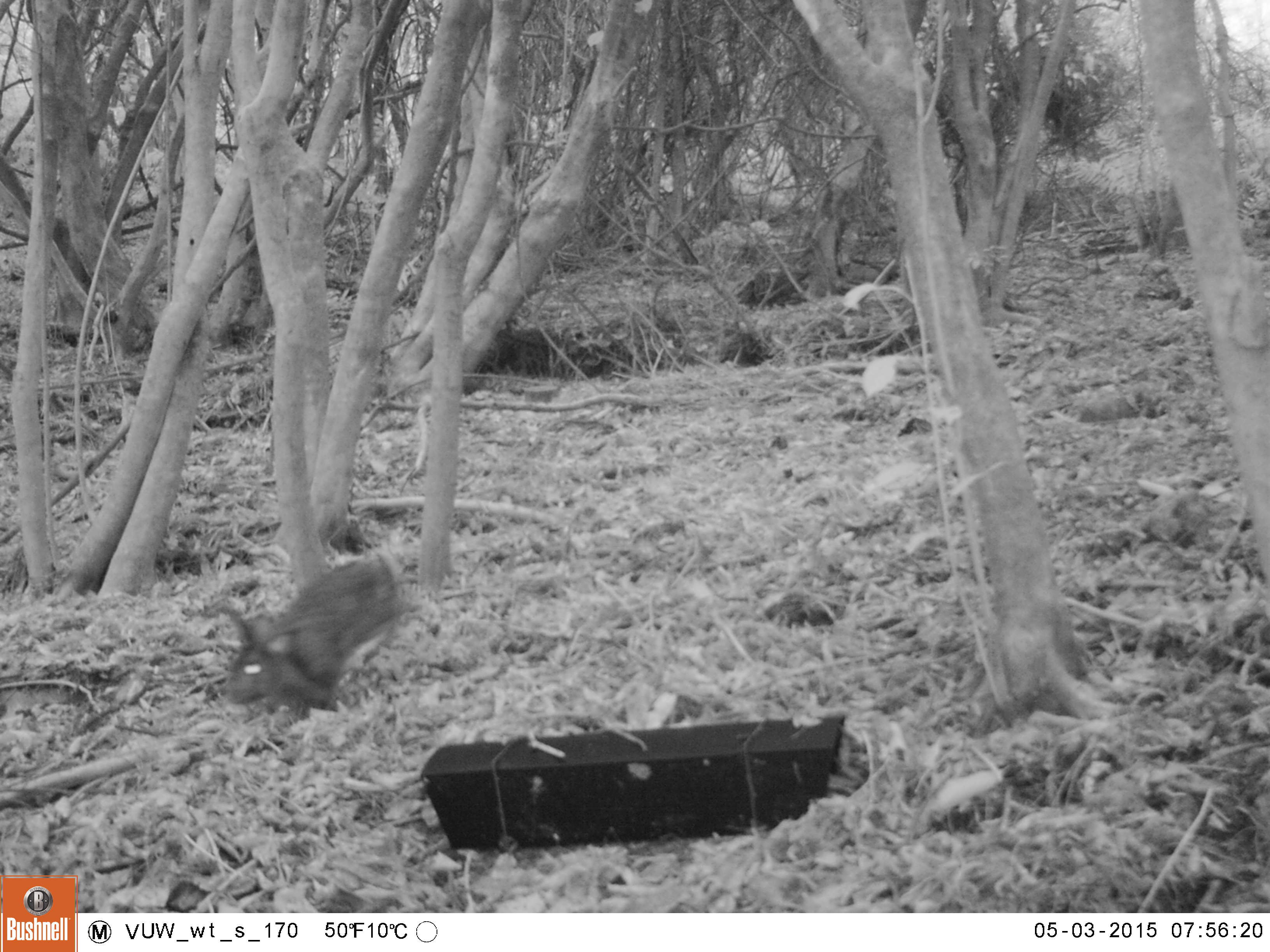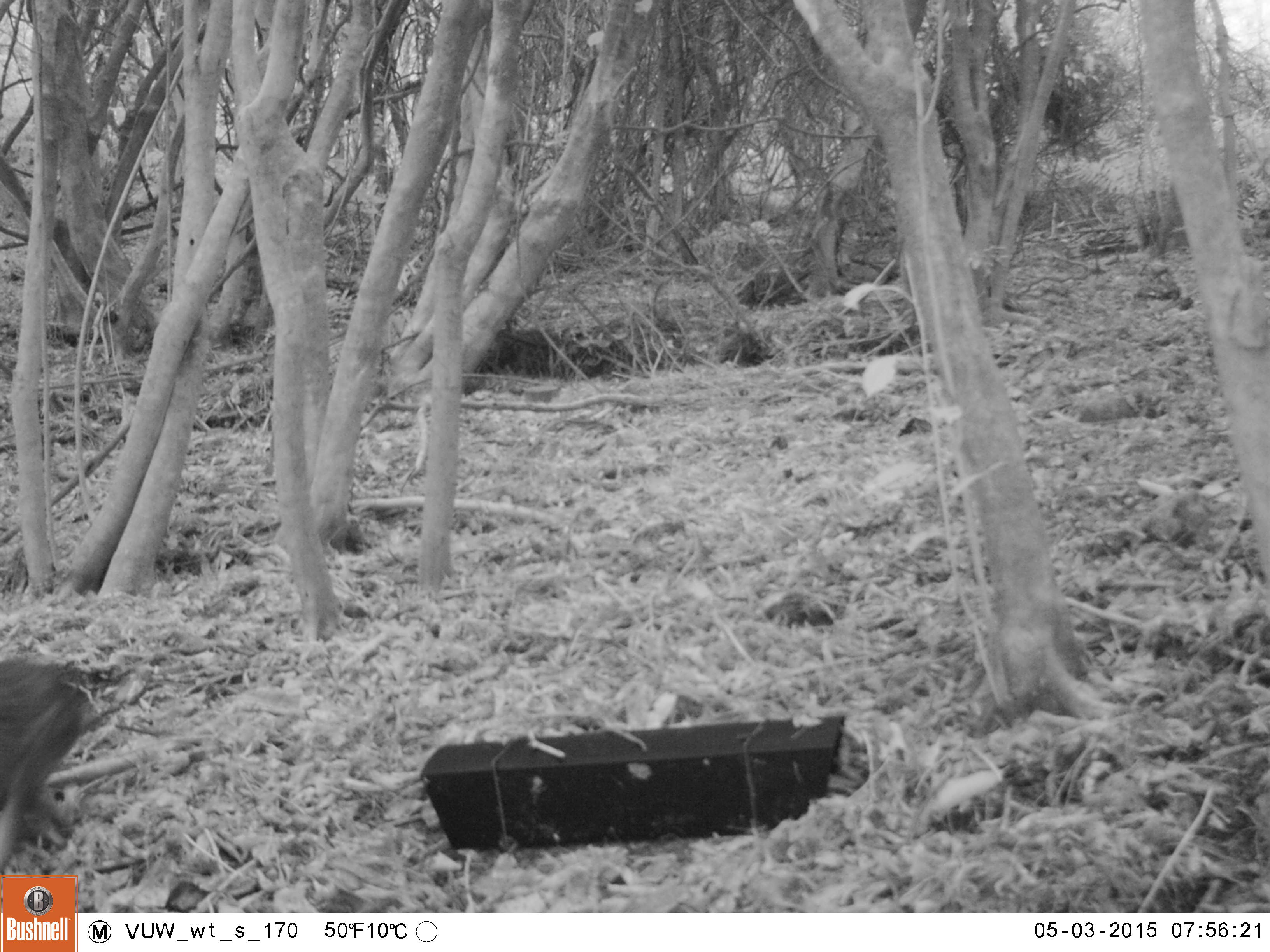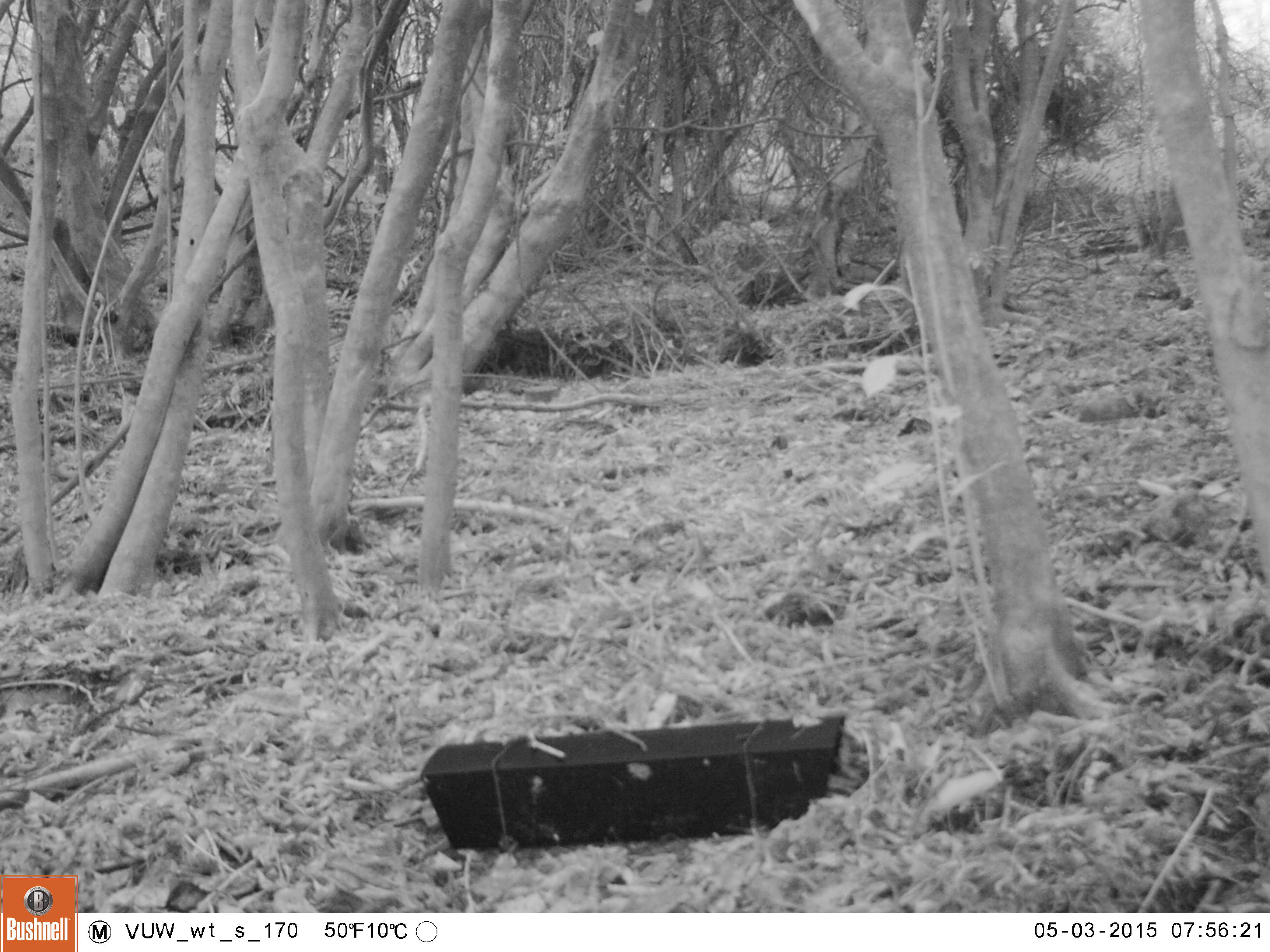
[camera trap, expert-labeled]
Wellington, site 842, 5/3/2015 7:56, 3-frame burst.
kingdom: Animalia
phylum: Chordata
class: Mammalia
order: Lagomorpha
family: Leporidae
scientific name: Leporidae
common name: rabbit